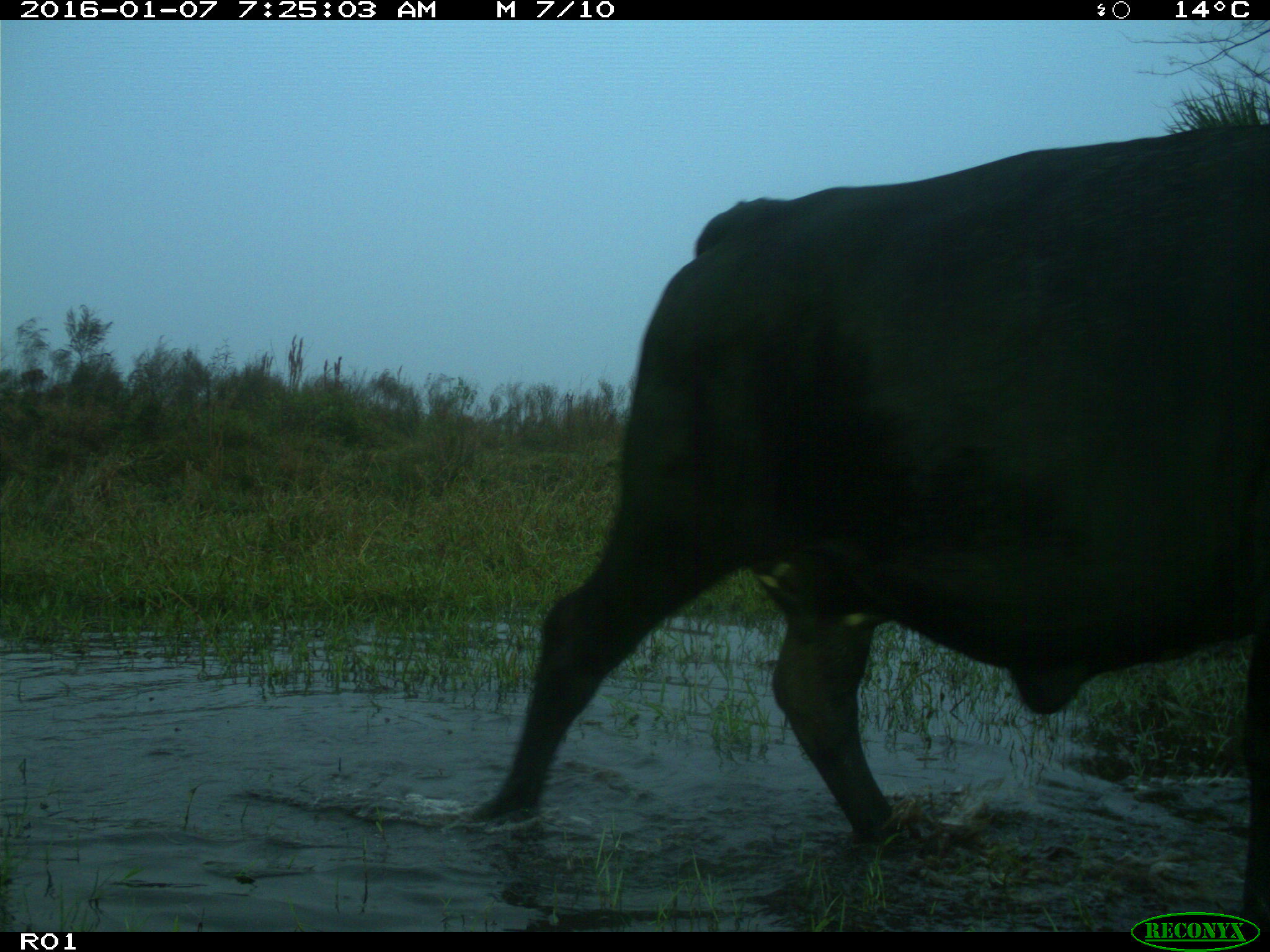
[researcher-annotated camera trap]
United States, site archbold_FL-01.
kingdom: Animalia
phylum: Chordata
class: Mammalia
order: Artiodactyla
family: Bovidae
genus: Bos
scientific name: Bos taurus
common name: domestic cow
Bos taurus (domestic cow).